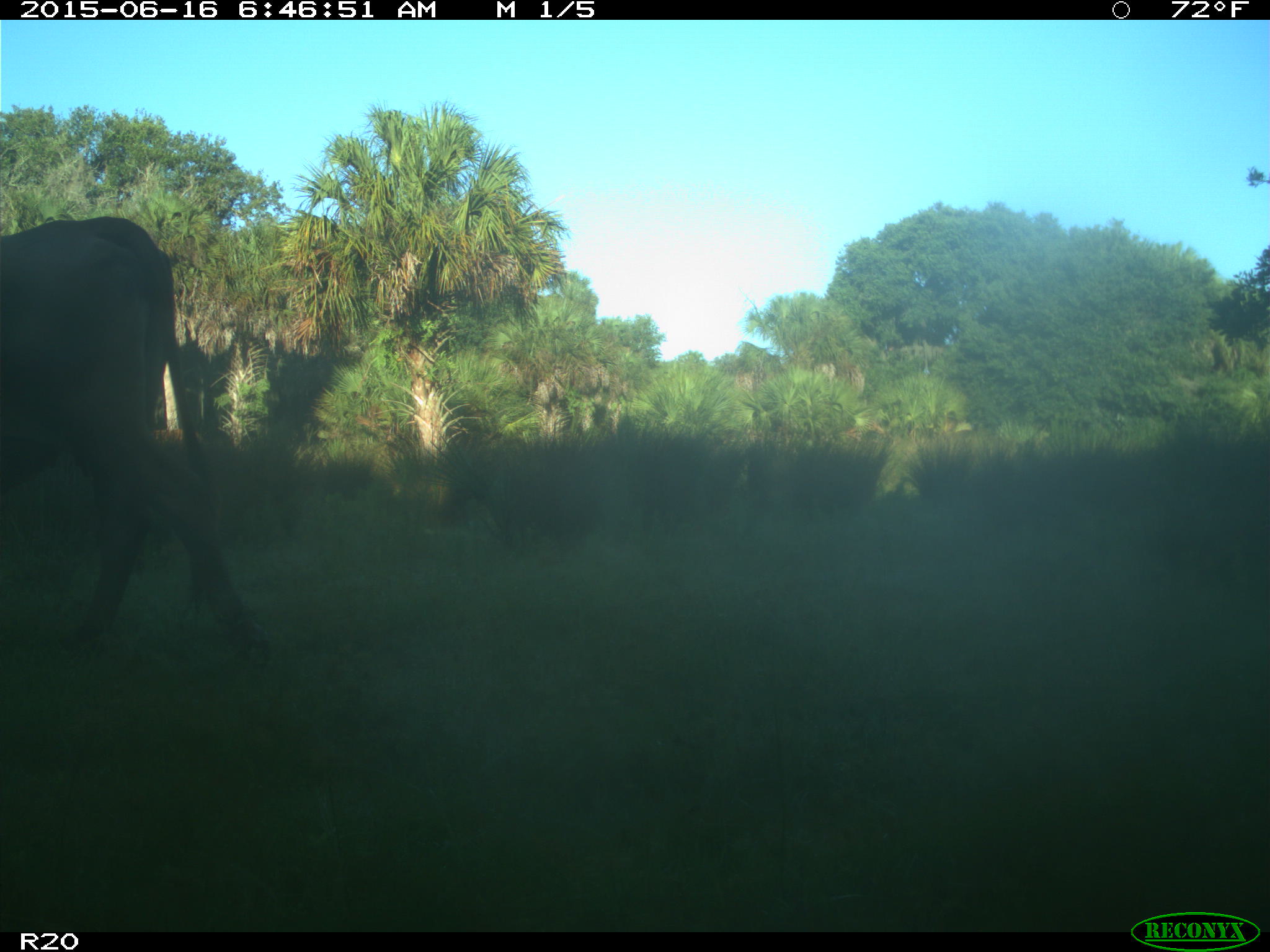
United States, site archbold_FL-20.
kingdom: Animalia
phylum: Chordata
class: Mammalia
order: Artiodactyla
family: Bovidae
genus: Bos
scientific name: Bos taurus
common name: domestic cow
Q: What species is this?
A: Bos taurus (domestic cow).